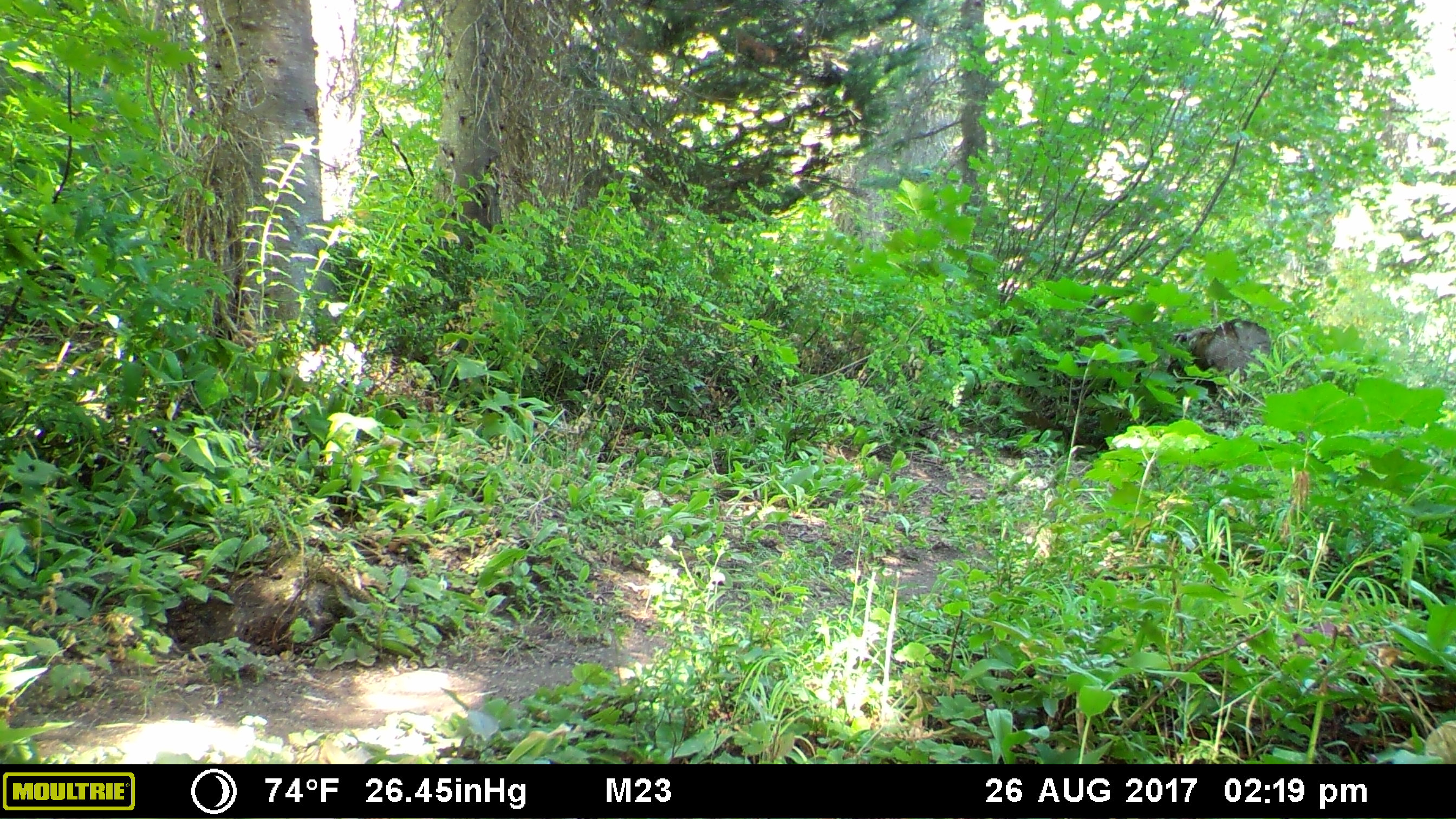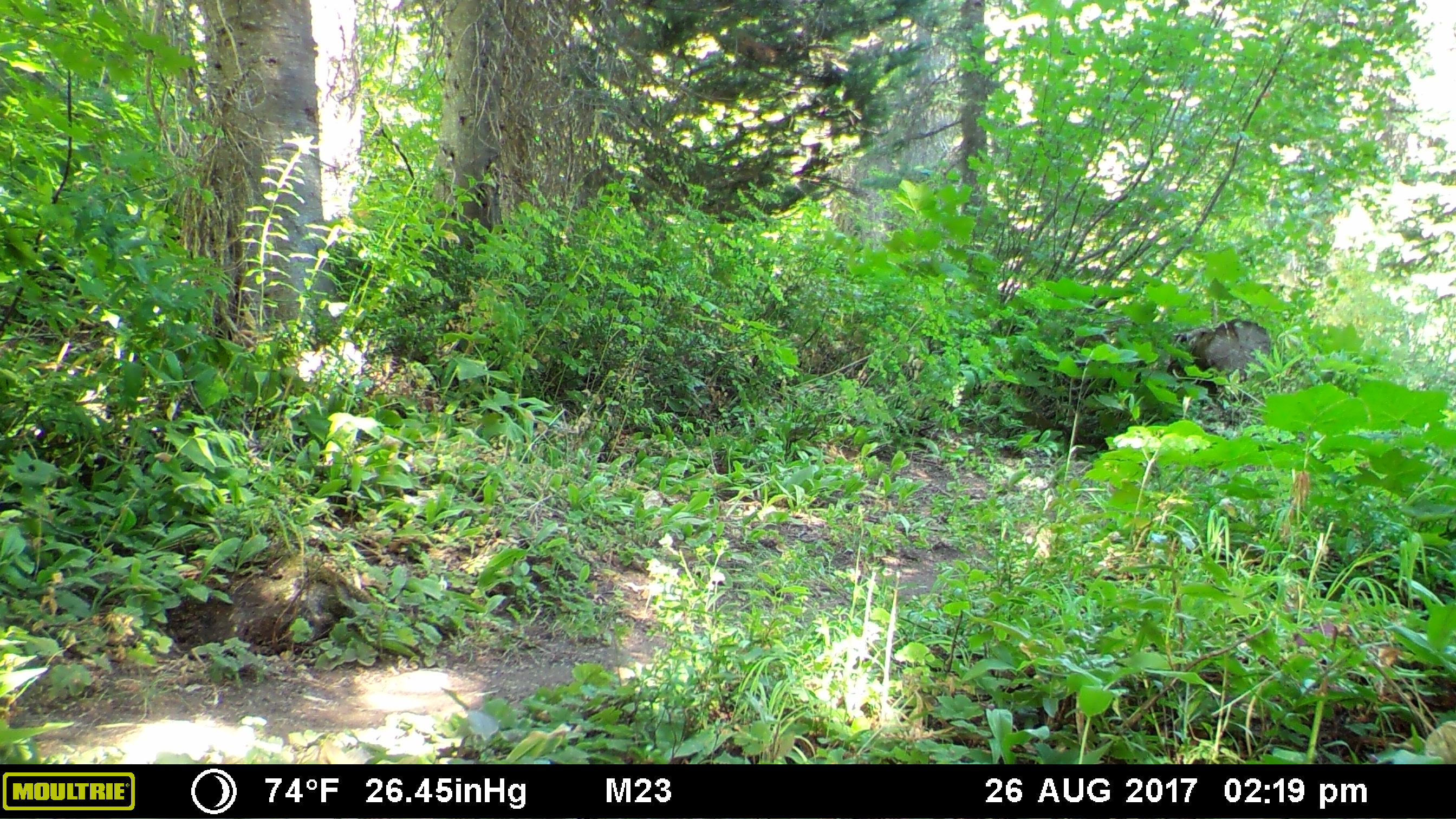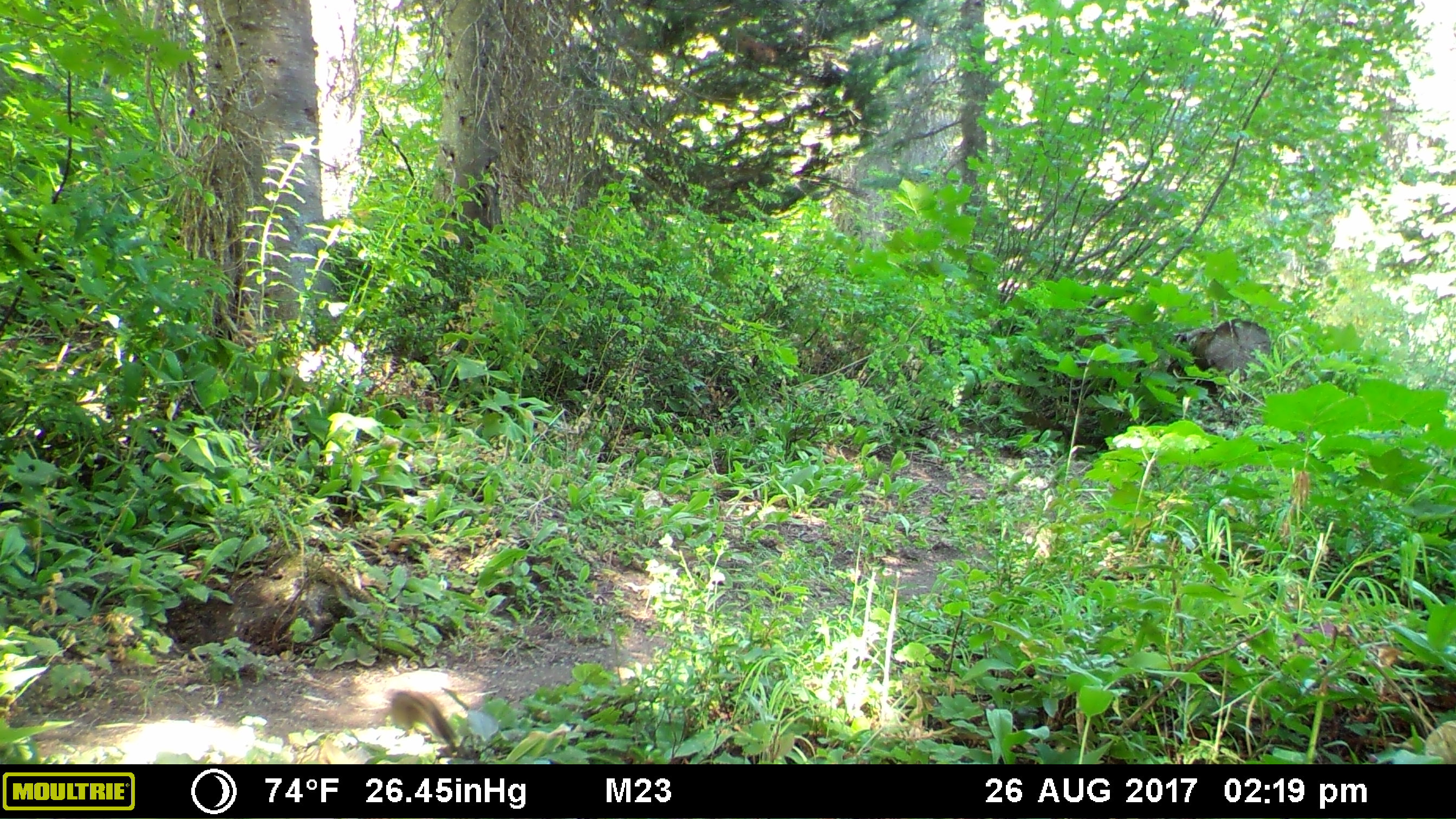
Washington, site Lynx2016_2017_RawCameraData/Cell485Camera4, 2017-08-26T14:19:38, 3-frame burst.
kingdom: Animalia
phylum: Chordata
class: Mammalia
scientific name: Mammalia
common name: small mammal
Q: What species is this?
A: Small mammal (Mammalia).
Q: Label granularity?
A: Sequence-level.